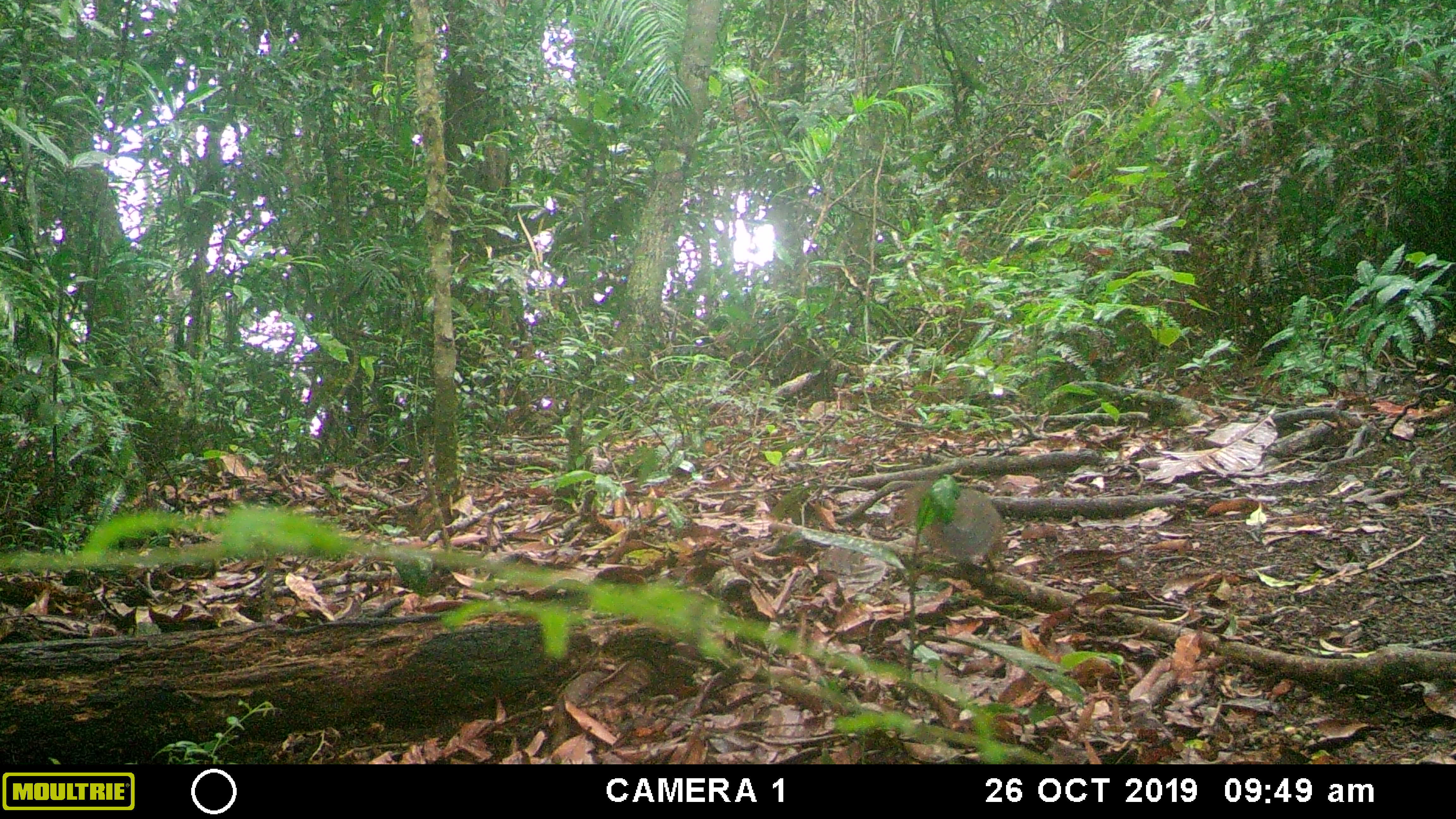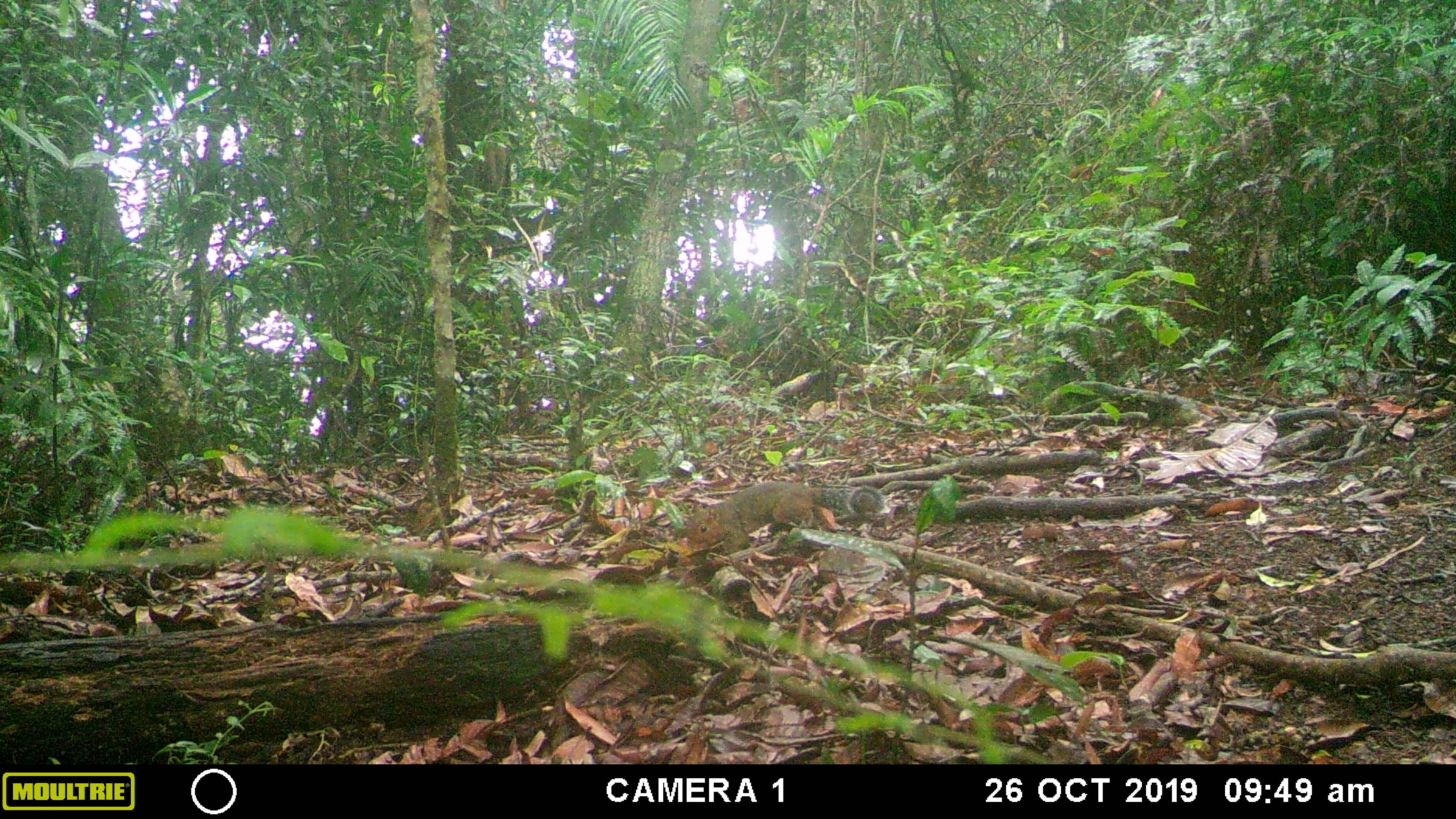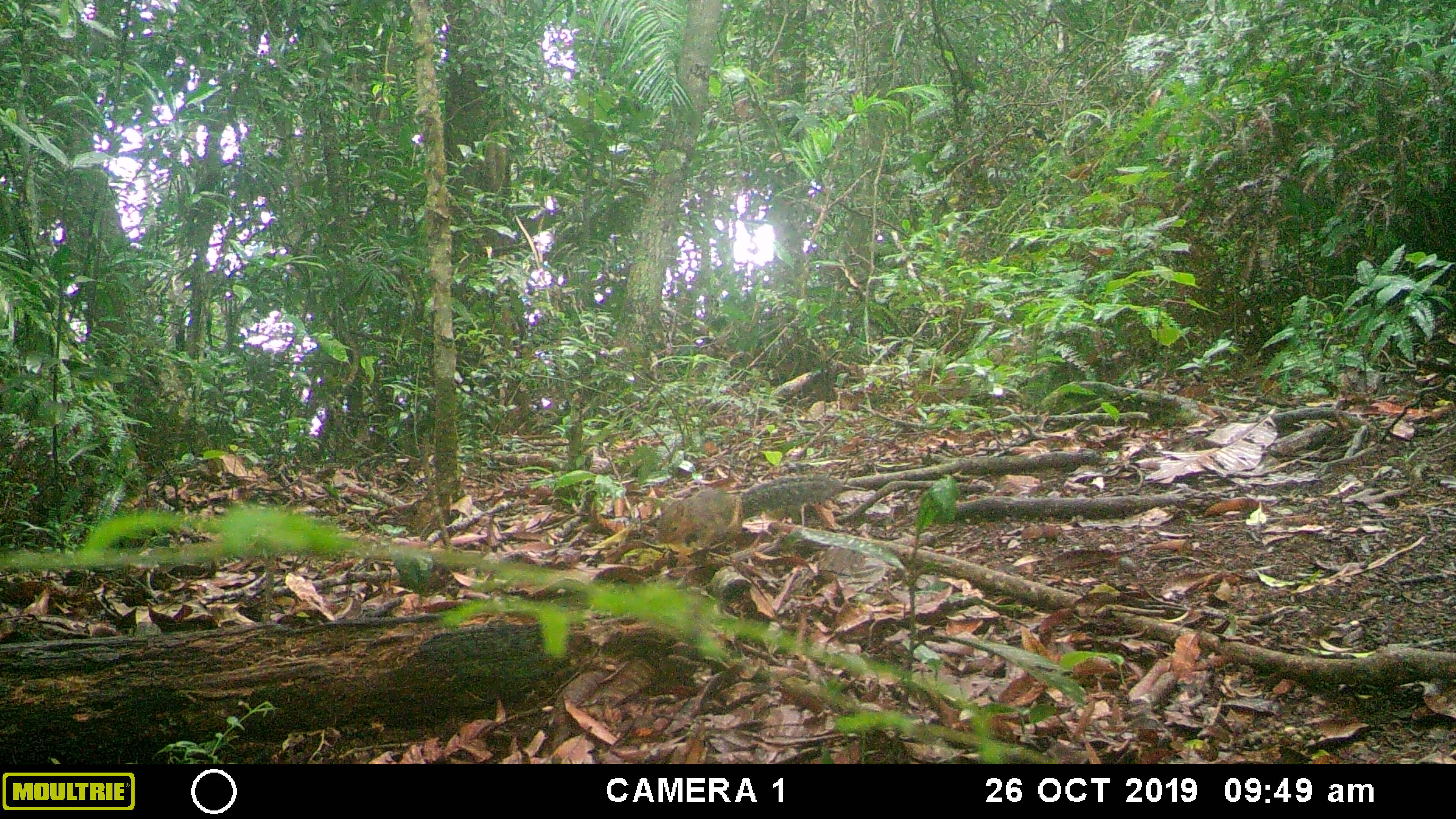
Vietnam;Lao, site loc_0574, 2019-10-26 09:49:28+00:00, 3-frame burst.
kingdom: Animalia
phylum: Chordata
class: Mammalia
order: Rodentia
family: Sciuridae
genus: Dremomys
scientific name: Dremomys rufigenis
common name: red-cheeked squirrel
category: red cheeked squirrel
Red cheeked squirrel (red-cheeked squirrel) (Dremomys rufigenis). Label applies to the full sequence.